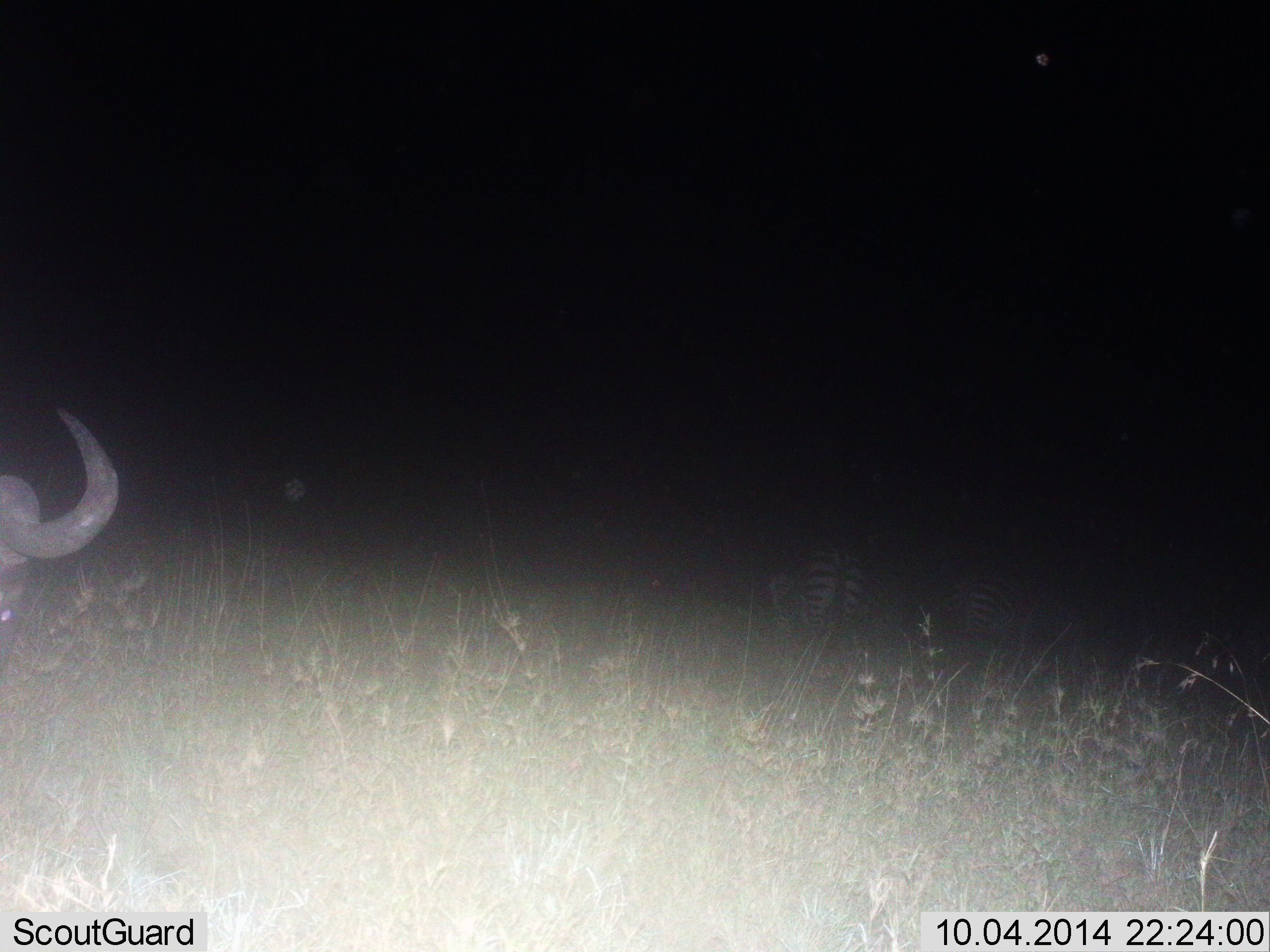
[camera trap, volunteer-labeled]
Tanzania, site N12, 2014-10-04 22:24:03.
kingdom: Animalia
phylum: Chordata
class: Mammalia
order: Artiodactyla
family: Bovidae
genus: Connochaetes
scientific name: Connochaetes taurinus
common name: blue wildebeest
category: wildebeest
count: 1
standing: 71%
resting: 6%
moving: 6%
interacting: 0%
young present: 0%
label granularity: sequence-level